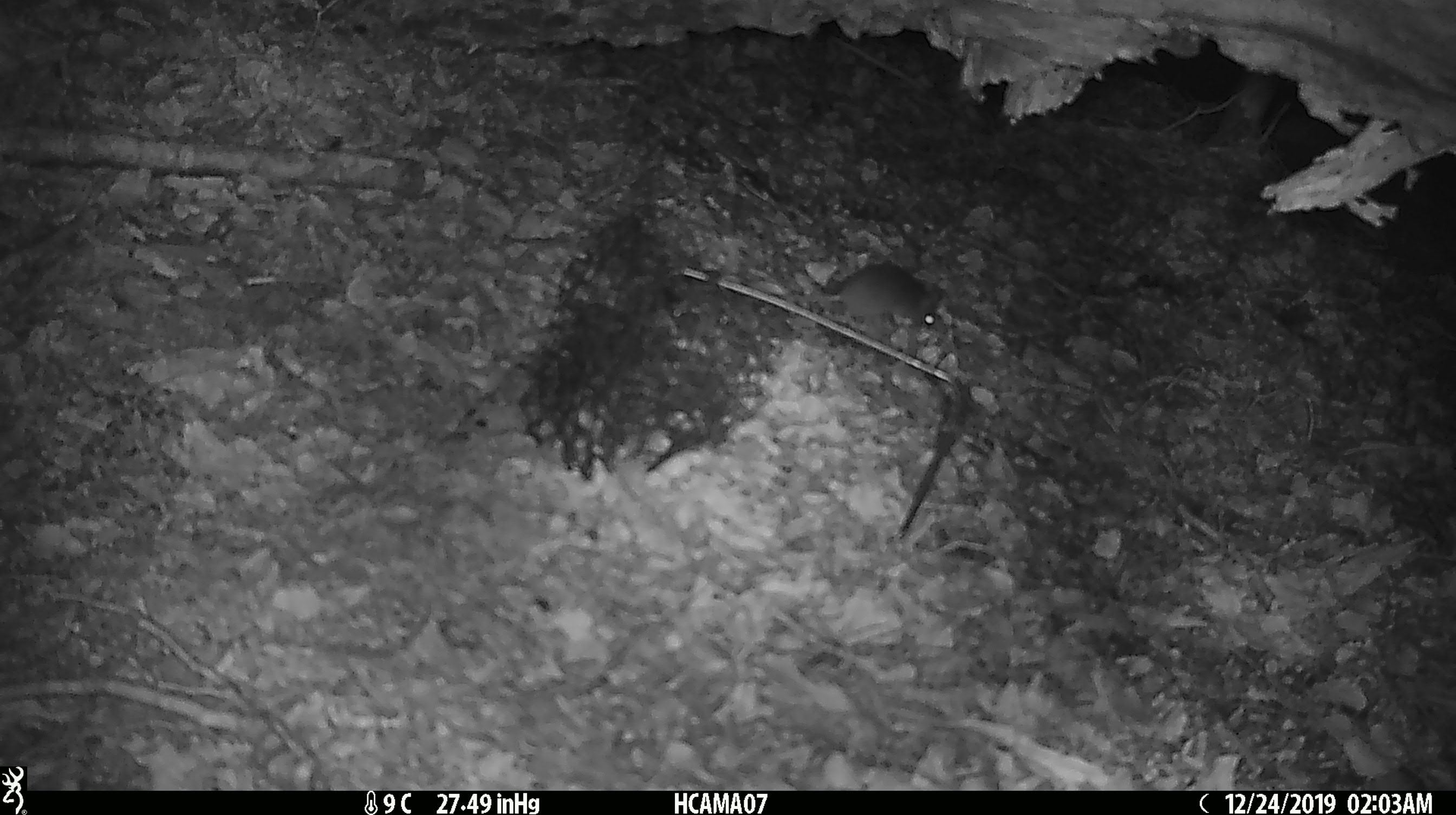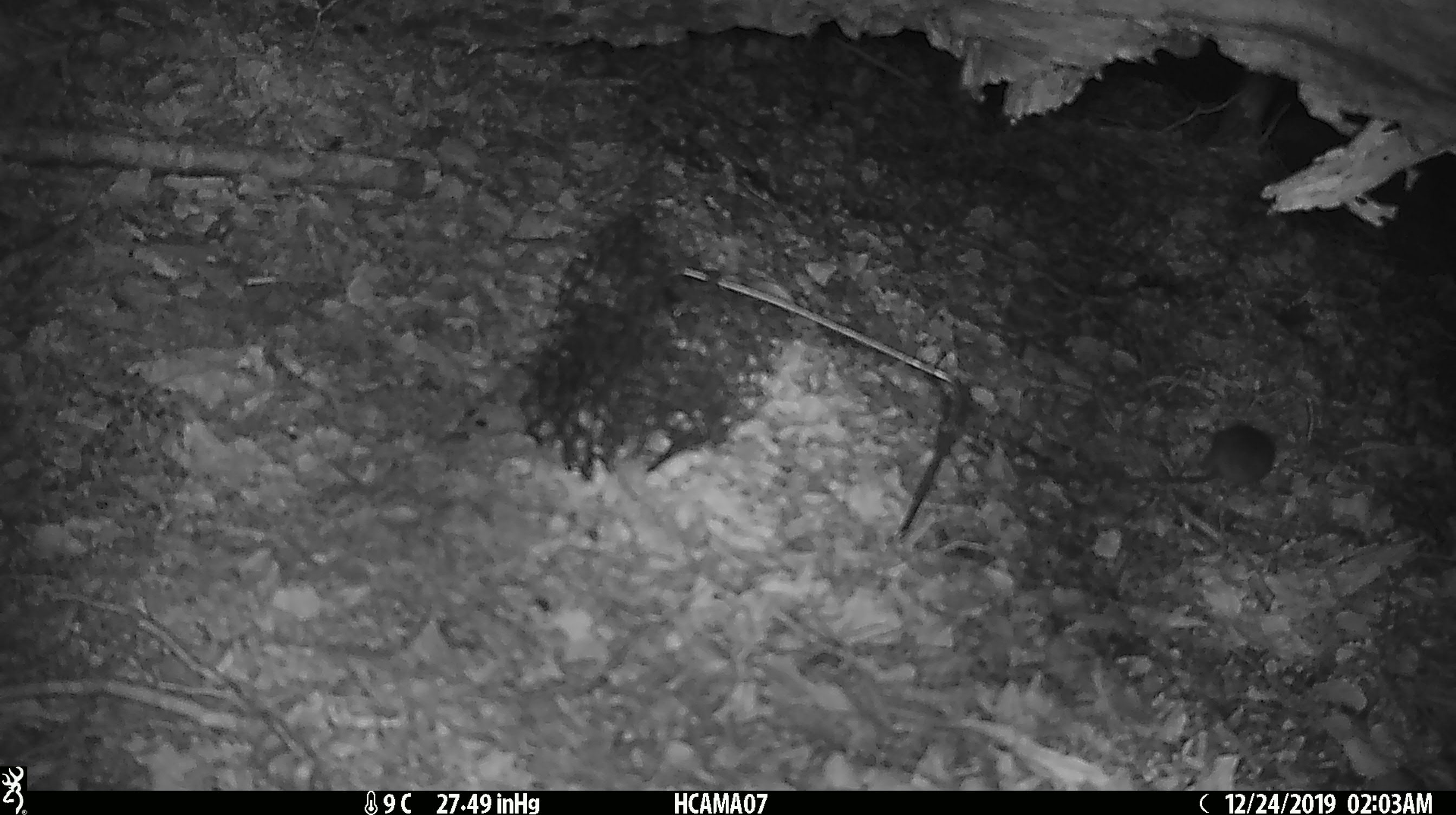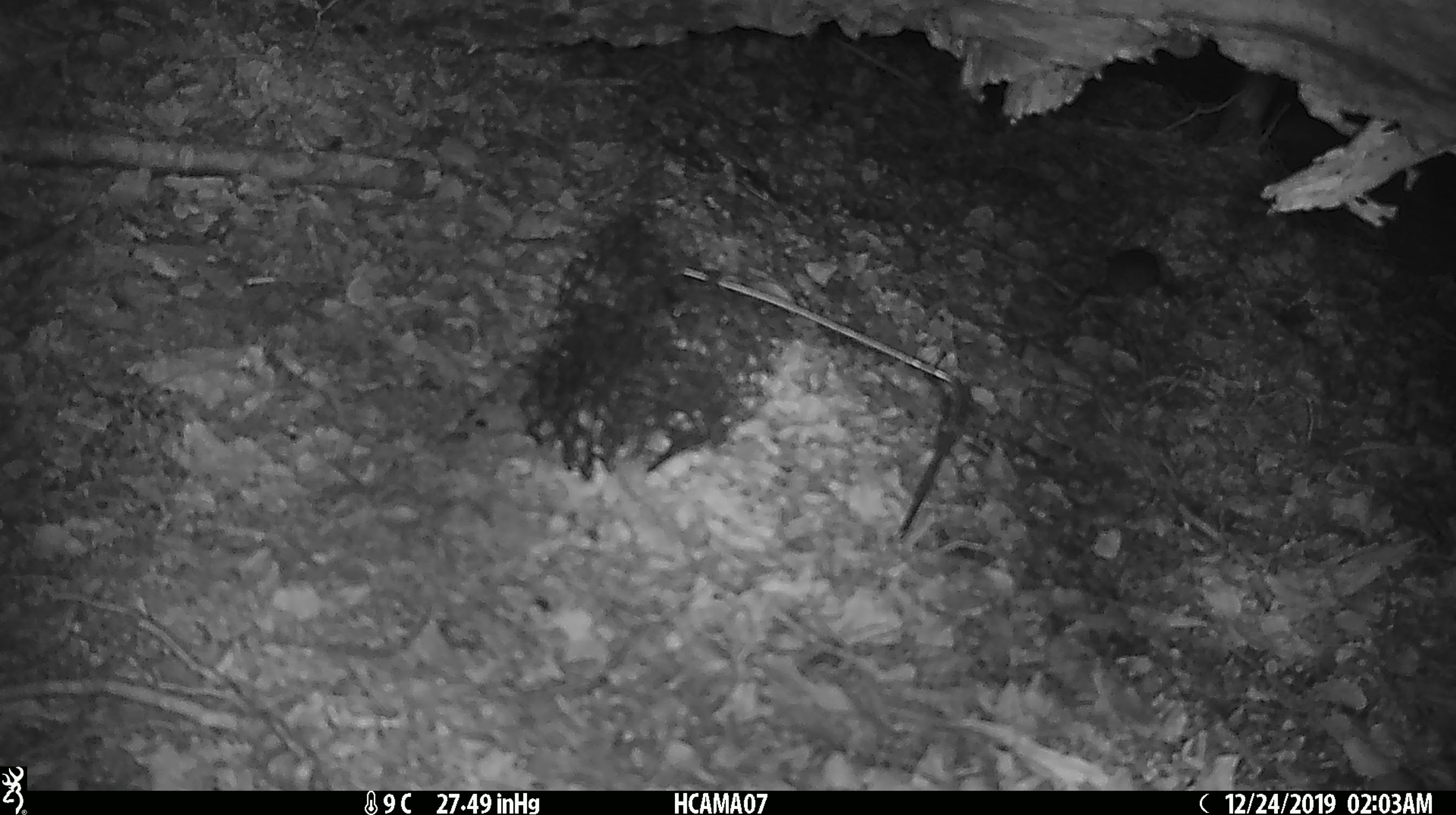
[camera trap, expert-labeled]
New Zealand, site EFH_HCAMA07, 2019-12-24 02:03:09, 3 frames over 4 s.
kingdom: Animalia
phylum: Chordata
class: Mammalia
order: Rodentia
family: Muridae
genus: Mus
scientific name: Mus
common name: mouse